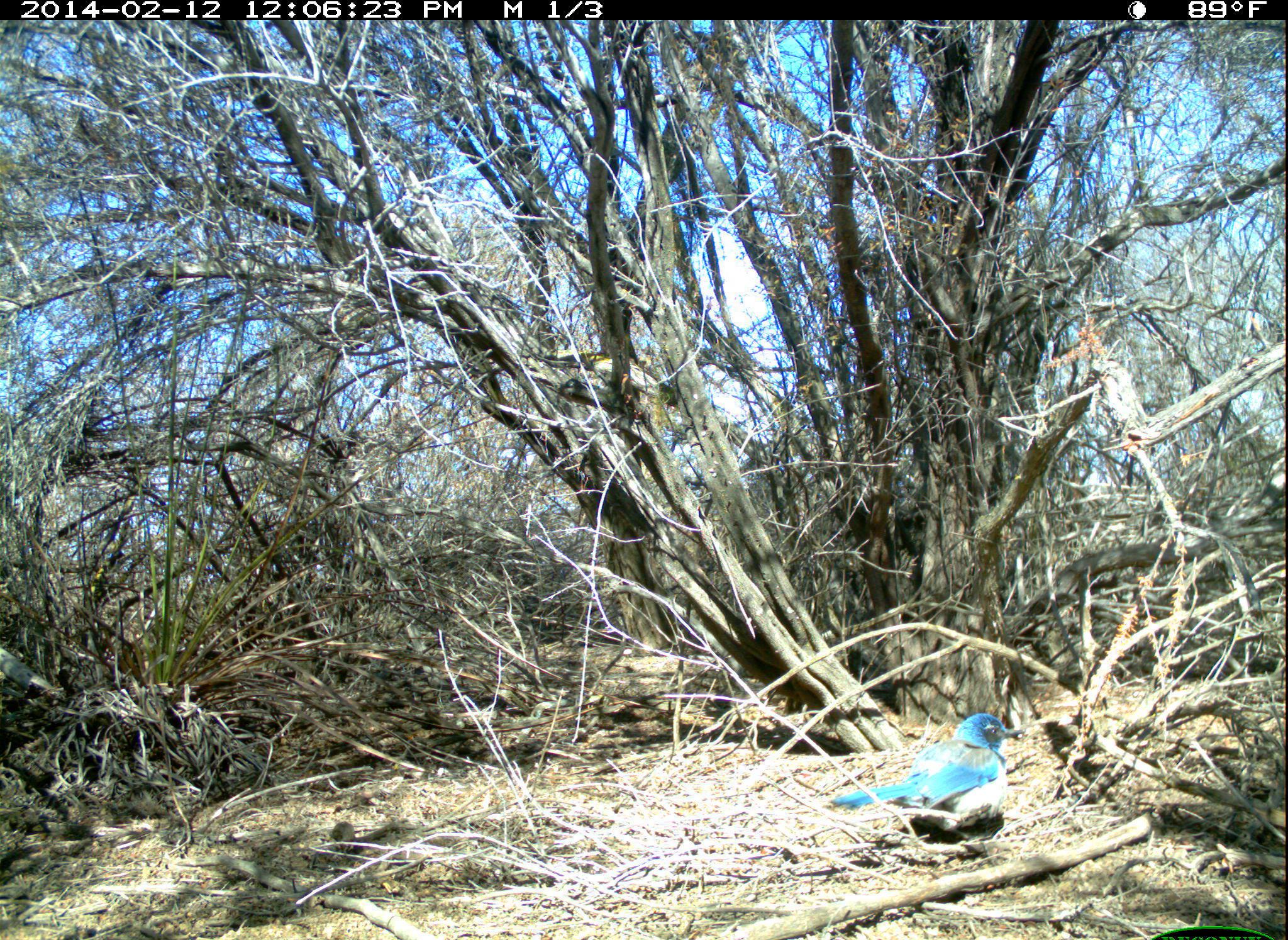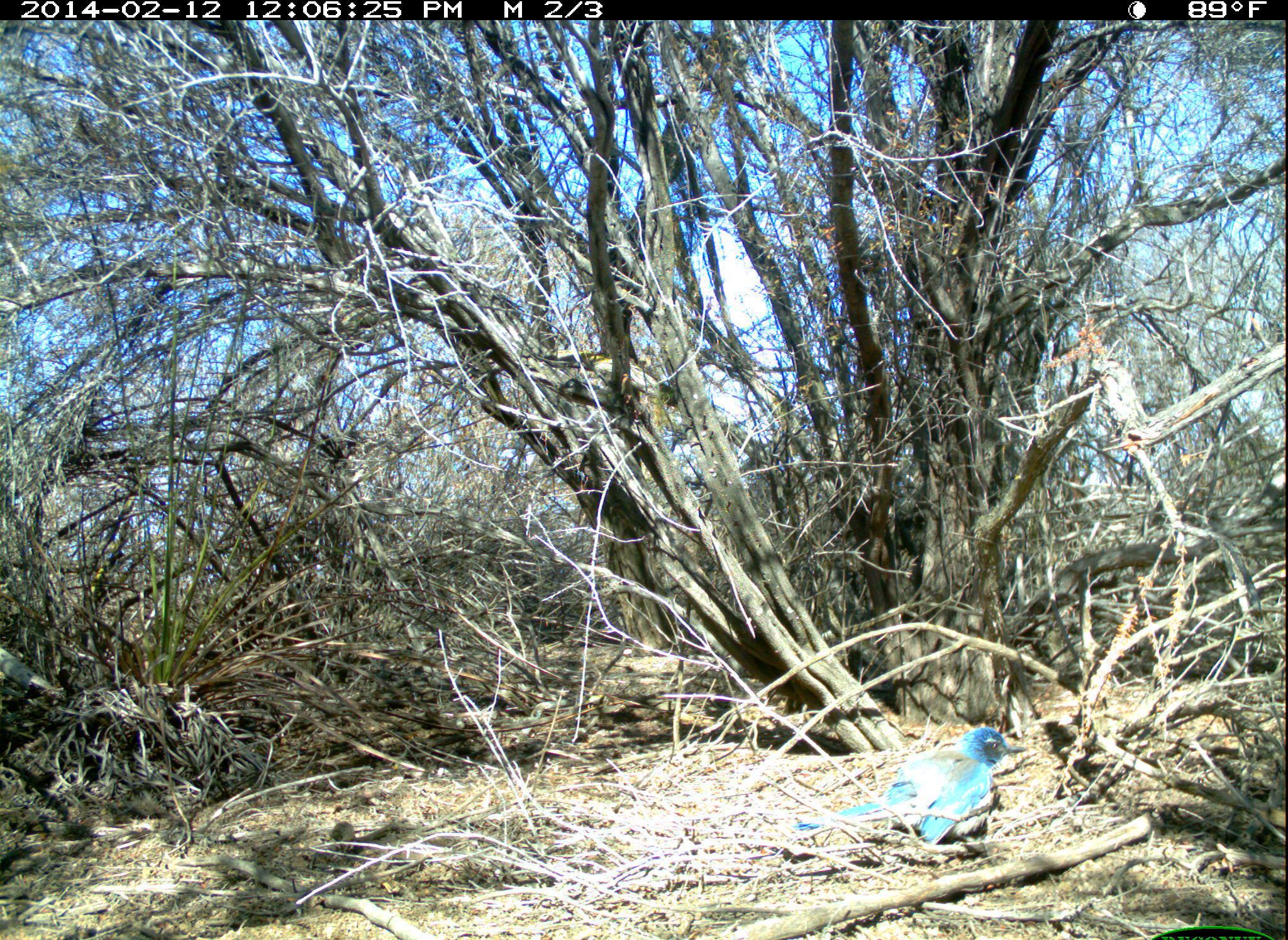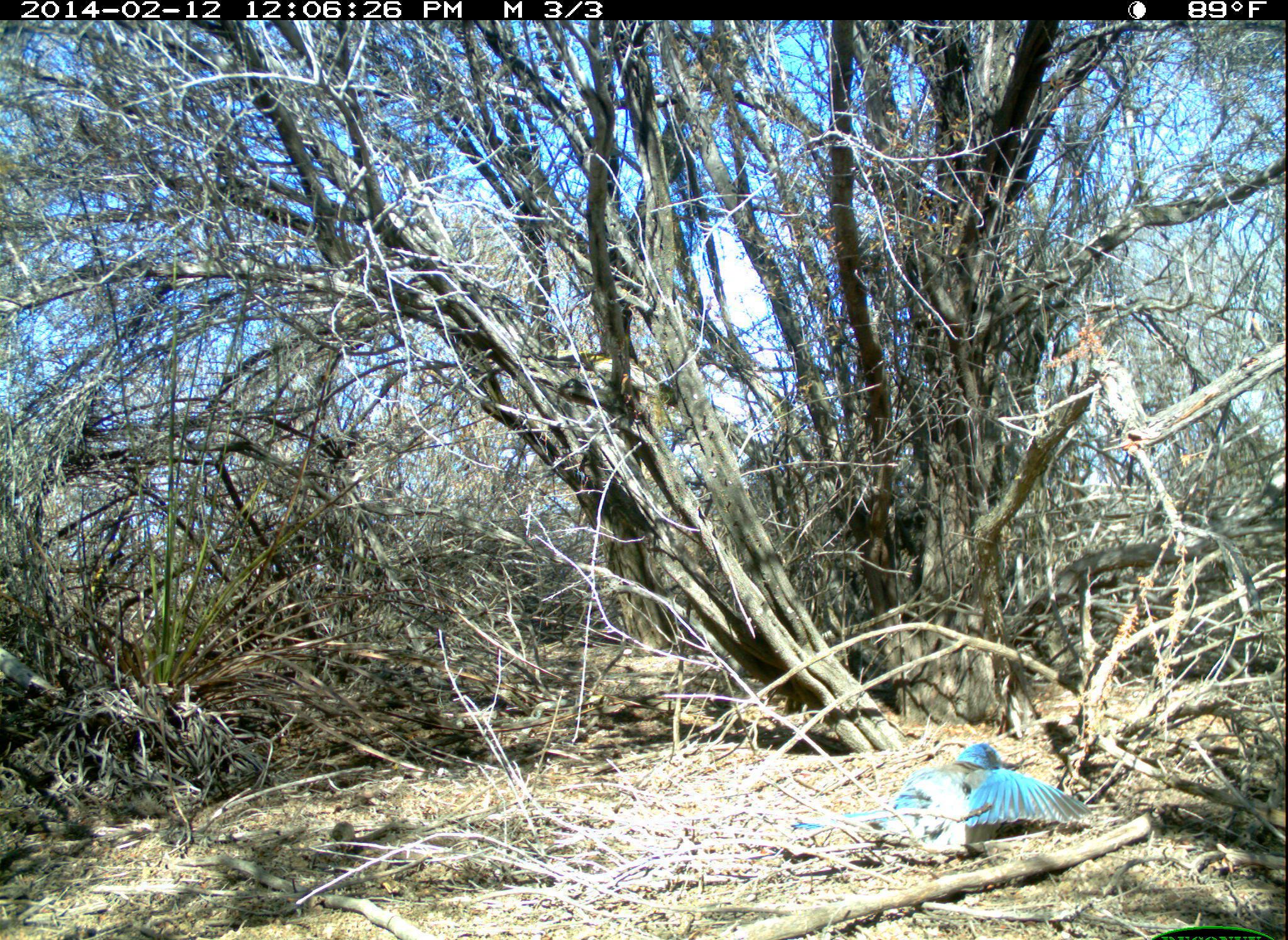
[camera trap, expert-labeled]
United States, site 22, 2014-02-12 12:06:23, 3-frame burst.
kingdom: Animalia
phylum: Chordata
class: Aves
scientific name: Aves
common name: bird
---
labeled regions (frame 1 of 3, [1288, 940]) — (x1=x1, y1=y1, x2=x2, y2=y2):
bird: (x1=829, y1=712, x2=1027, y2=832)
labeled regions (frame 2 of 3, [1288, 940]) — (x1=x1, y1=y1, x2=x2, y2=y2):
bird: (x1=795, y1=724, x2=1035, y2=852)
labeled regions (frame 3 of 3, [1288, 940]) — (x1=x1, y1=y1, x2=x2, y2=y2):
bird: (x1=789, y1=740, x2=1095, y2=846)